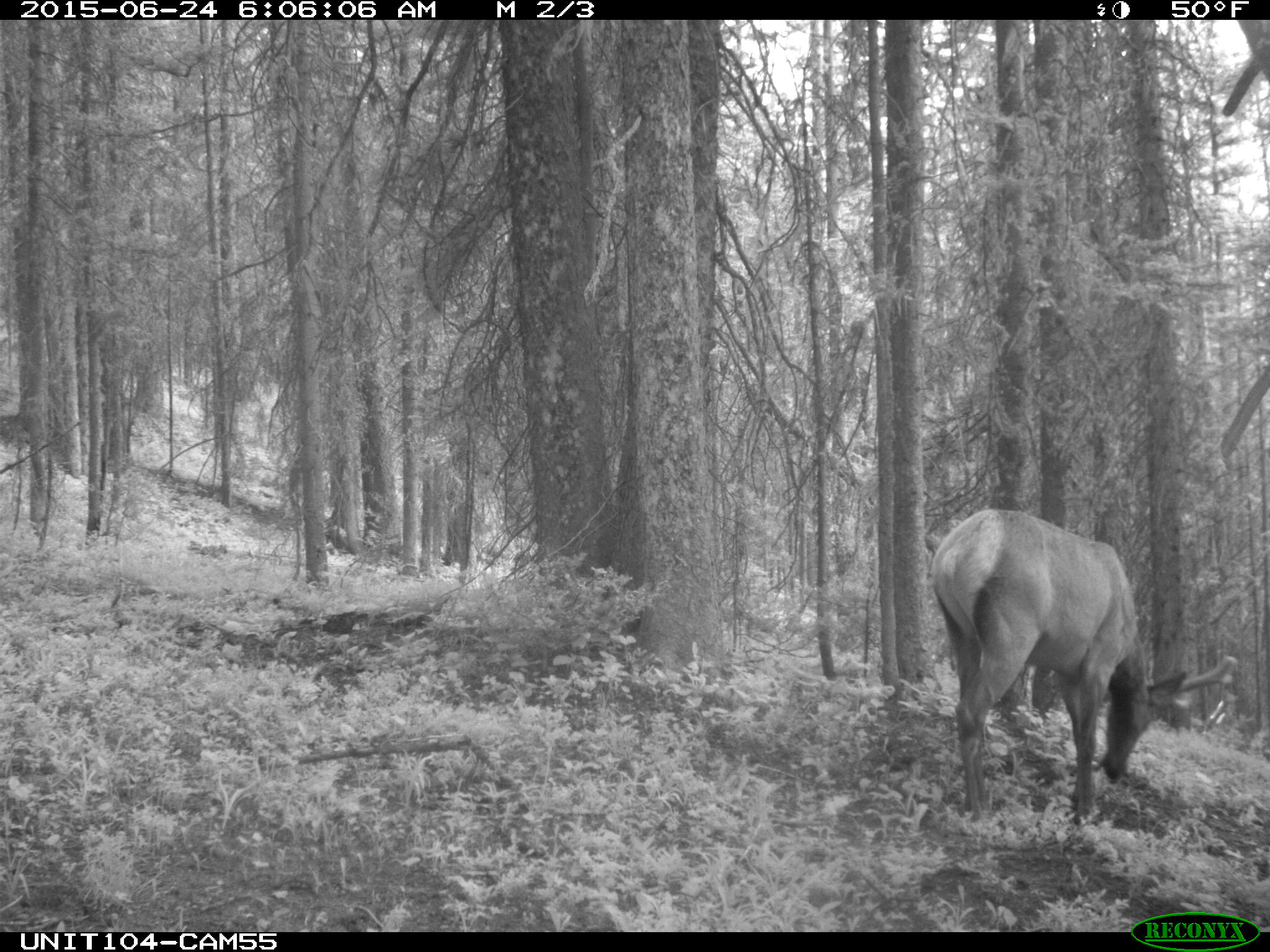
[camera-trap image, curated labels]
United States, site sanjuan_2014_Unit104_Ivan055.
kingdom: Animalia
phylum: Chordata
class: Mammalia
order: Artiodactyla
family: Cervidae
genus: Cervus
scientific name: Cervus elaphus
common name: red deer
Cervus elaphus (red deer).